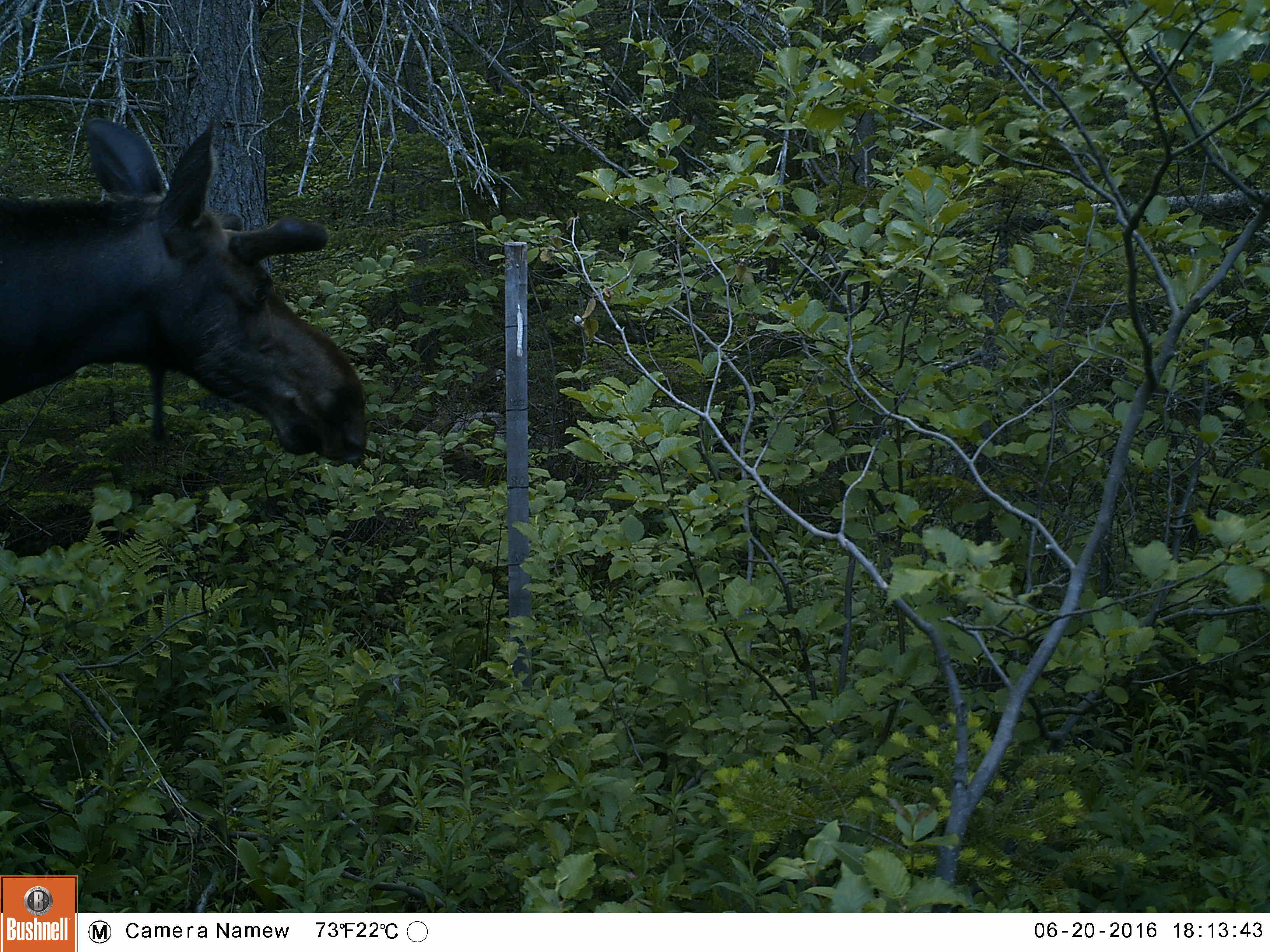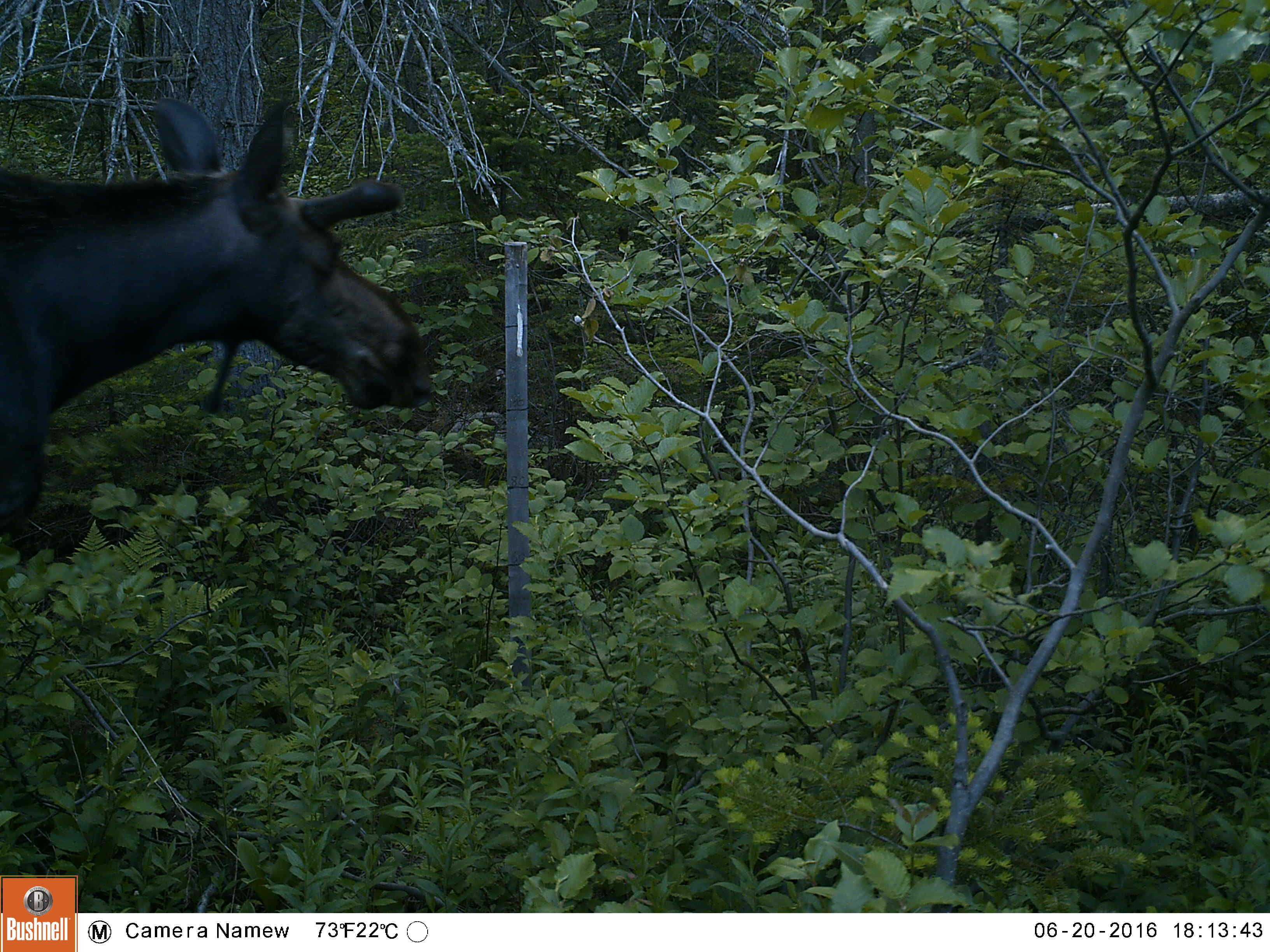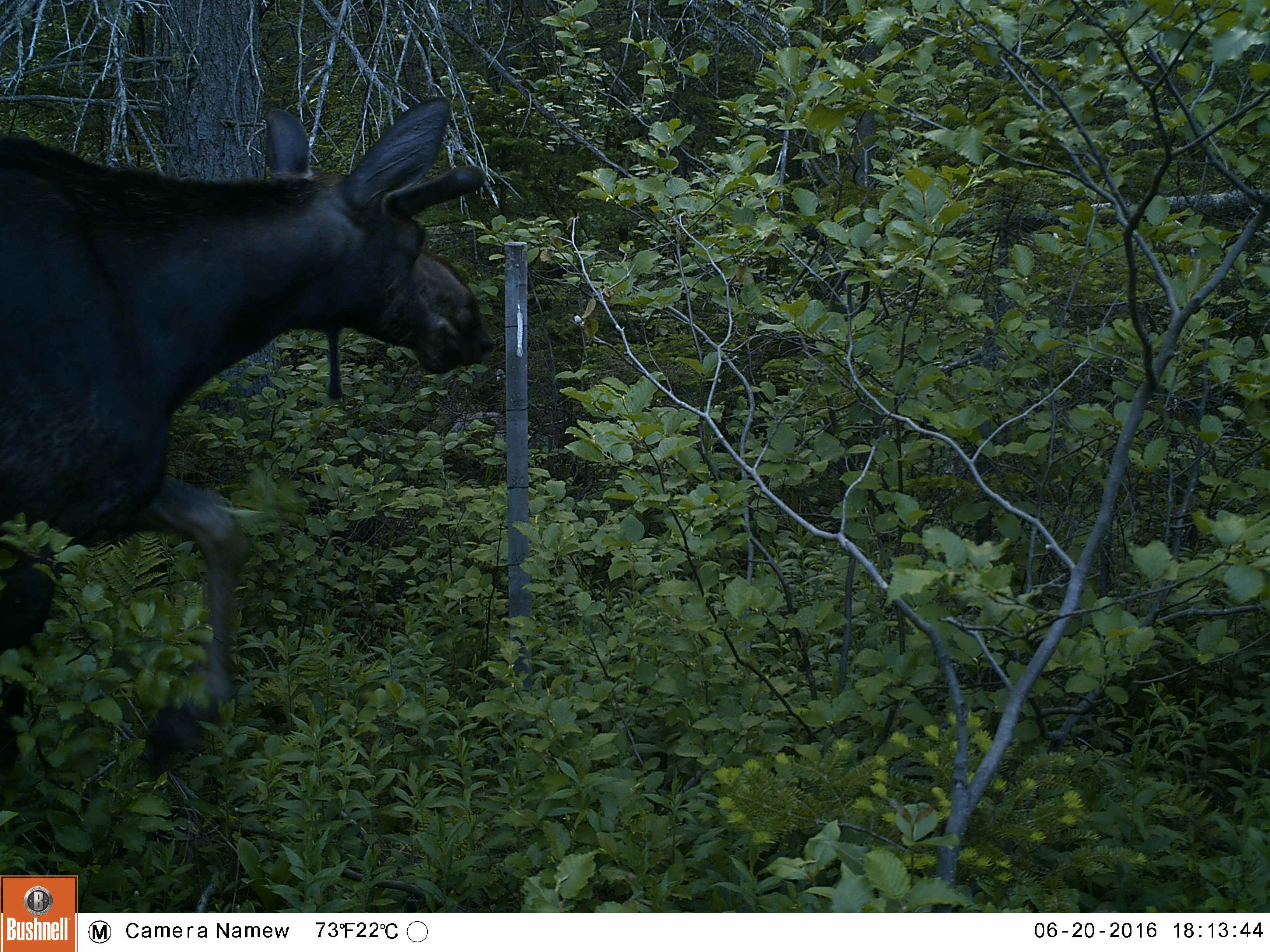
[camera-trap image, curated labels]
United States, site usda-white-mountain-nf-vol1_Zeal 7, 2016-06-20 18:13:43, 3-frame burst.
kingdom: Animalia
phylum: Chordata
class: Mammalia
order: Artiodactyla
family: Cervidae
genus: Alces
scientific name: Alces alces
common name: moose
Moose (Alces alces).